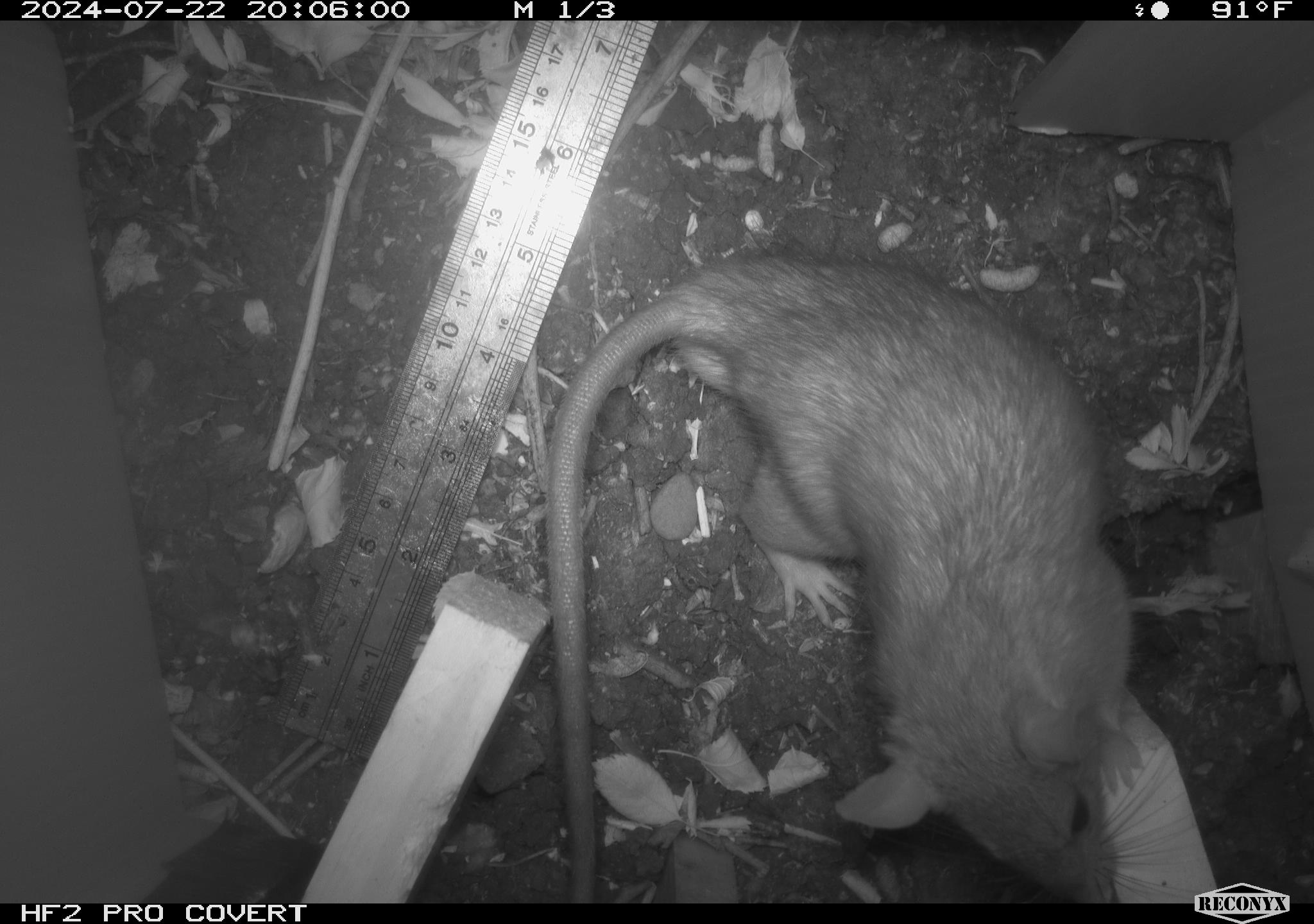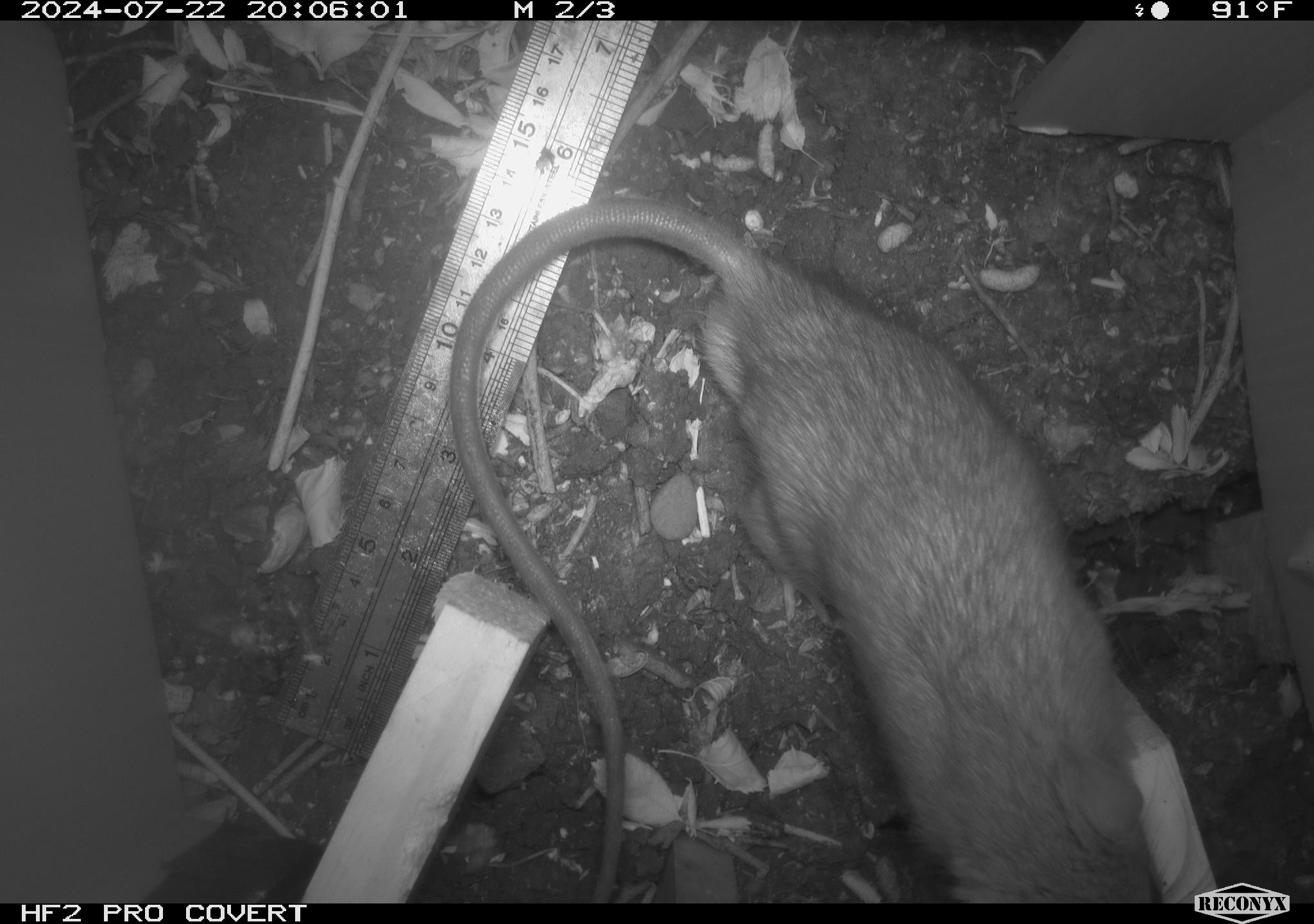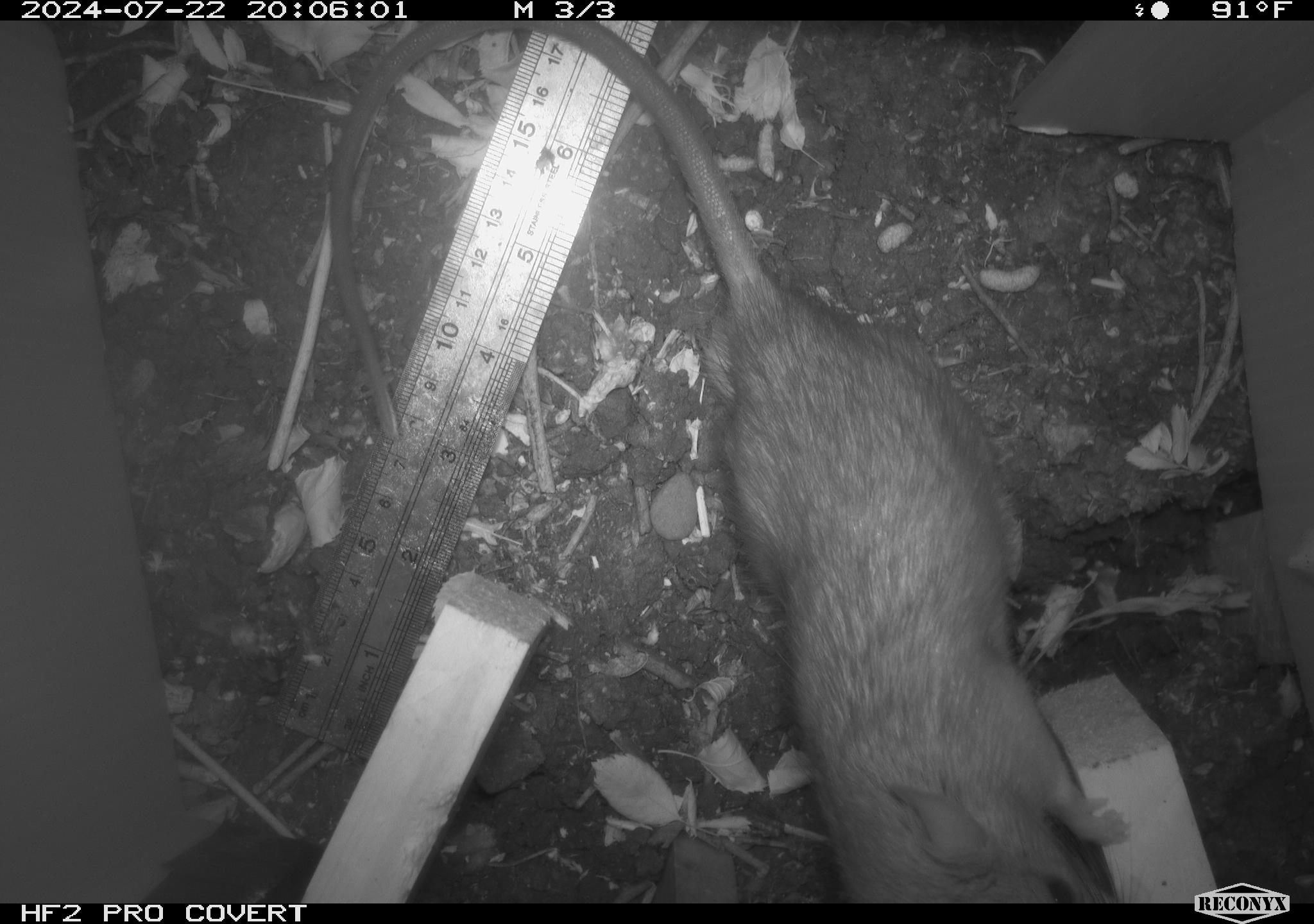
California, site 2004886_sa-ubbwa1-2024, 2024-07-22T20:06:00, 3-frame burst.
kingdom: Animalia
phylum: Chordata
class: Mammalia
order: Rodentia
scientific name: Rodentia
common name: woodrat or rat or mouse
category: woodrat or rat or mouse species